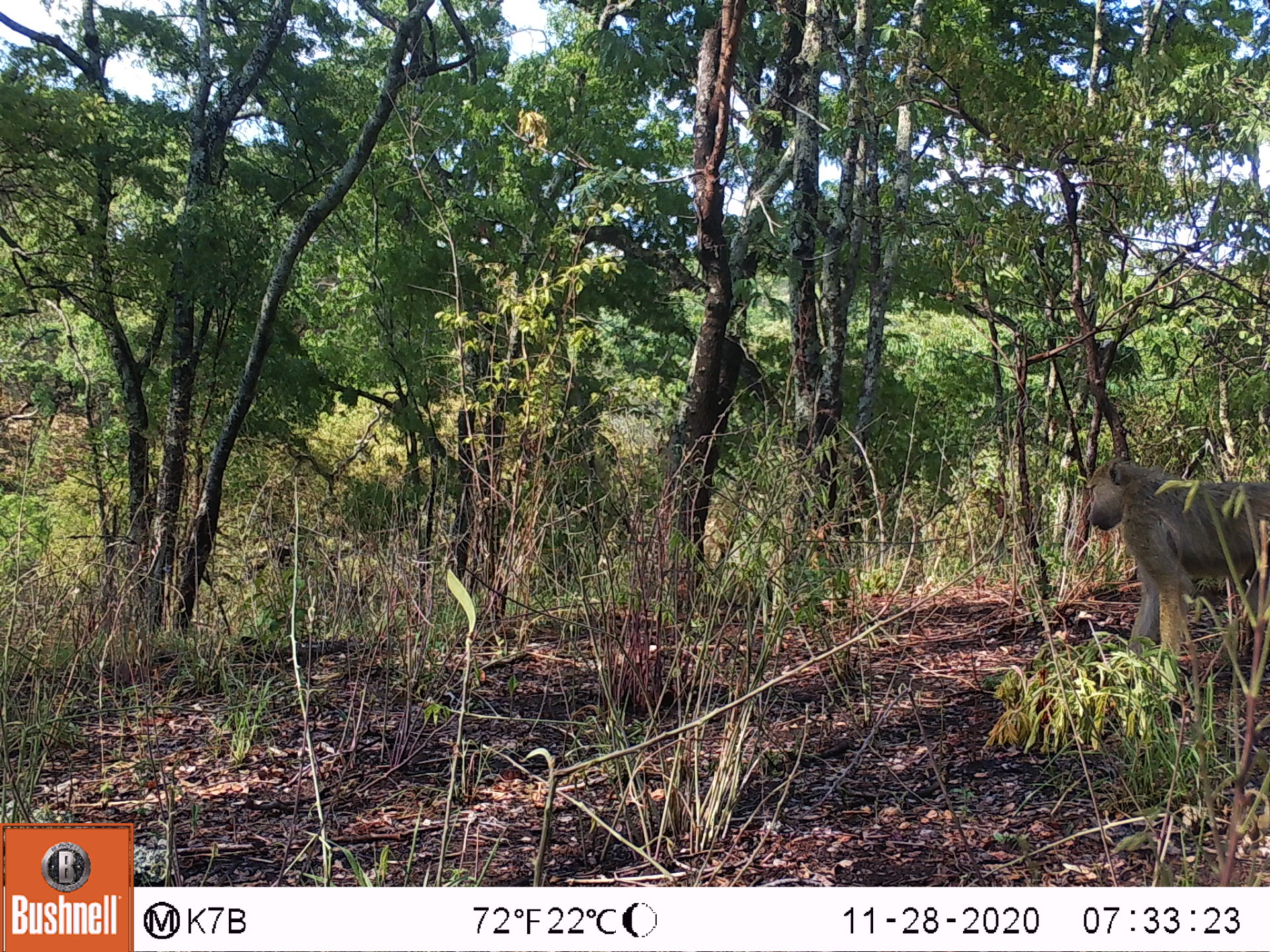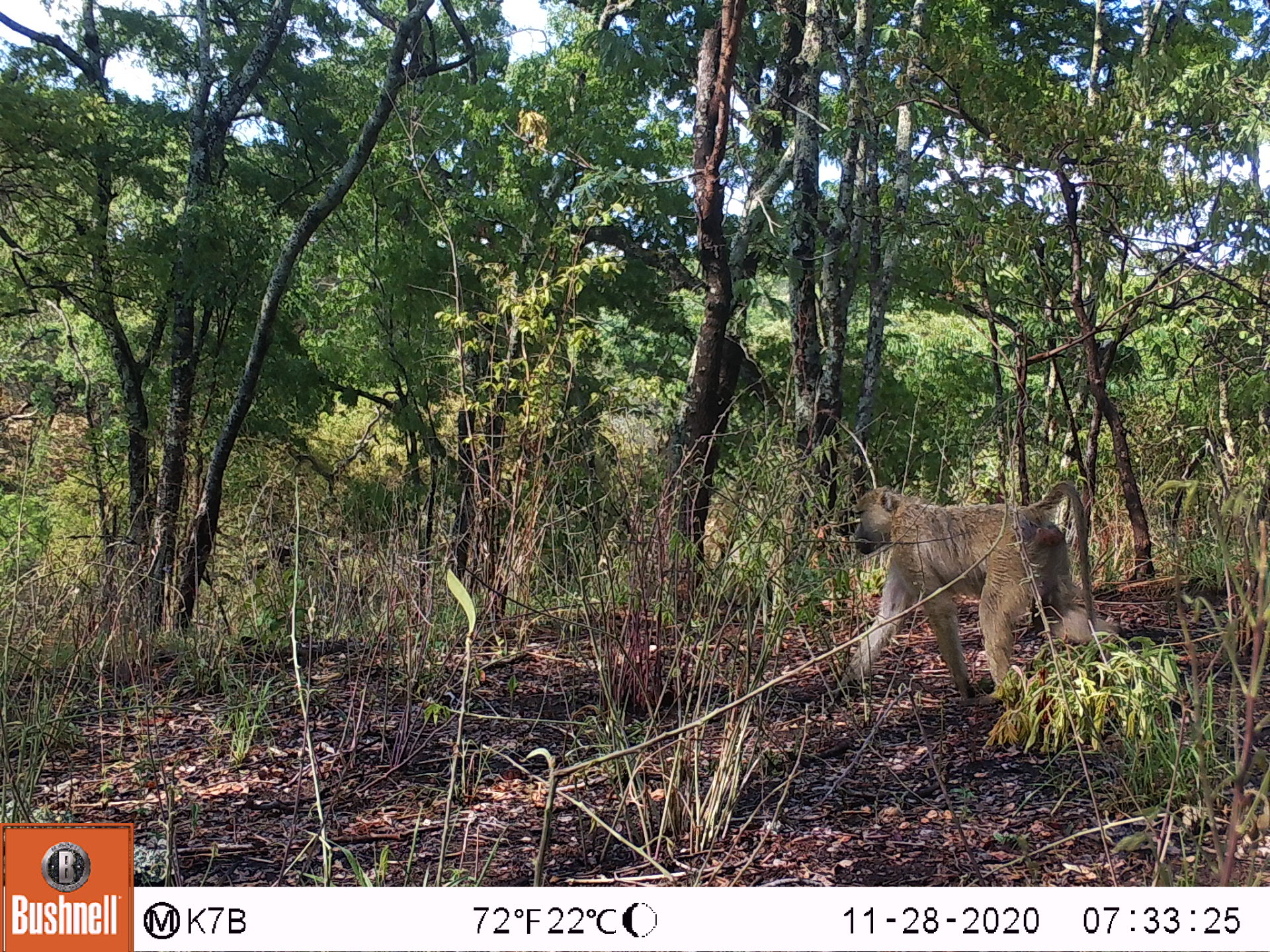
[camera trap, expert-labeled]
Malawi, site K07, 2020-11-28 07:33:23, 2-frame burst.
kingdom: Animalia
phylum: Chordata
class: Mammalia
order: Primates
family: Cercopithecidae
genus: Papio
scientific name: Papio cynocephalus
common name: yellow baboon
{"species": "yellow baboon (Papio cynocephalus)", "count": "1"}